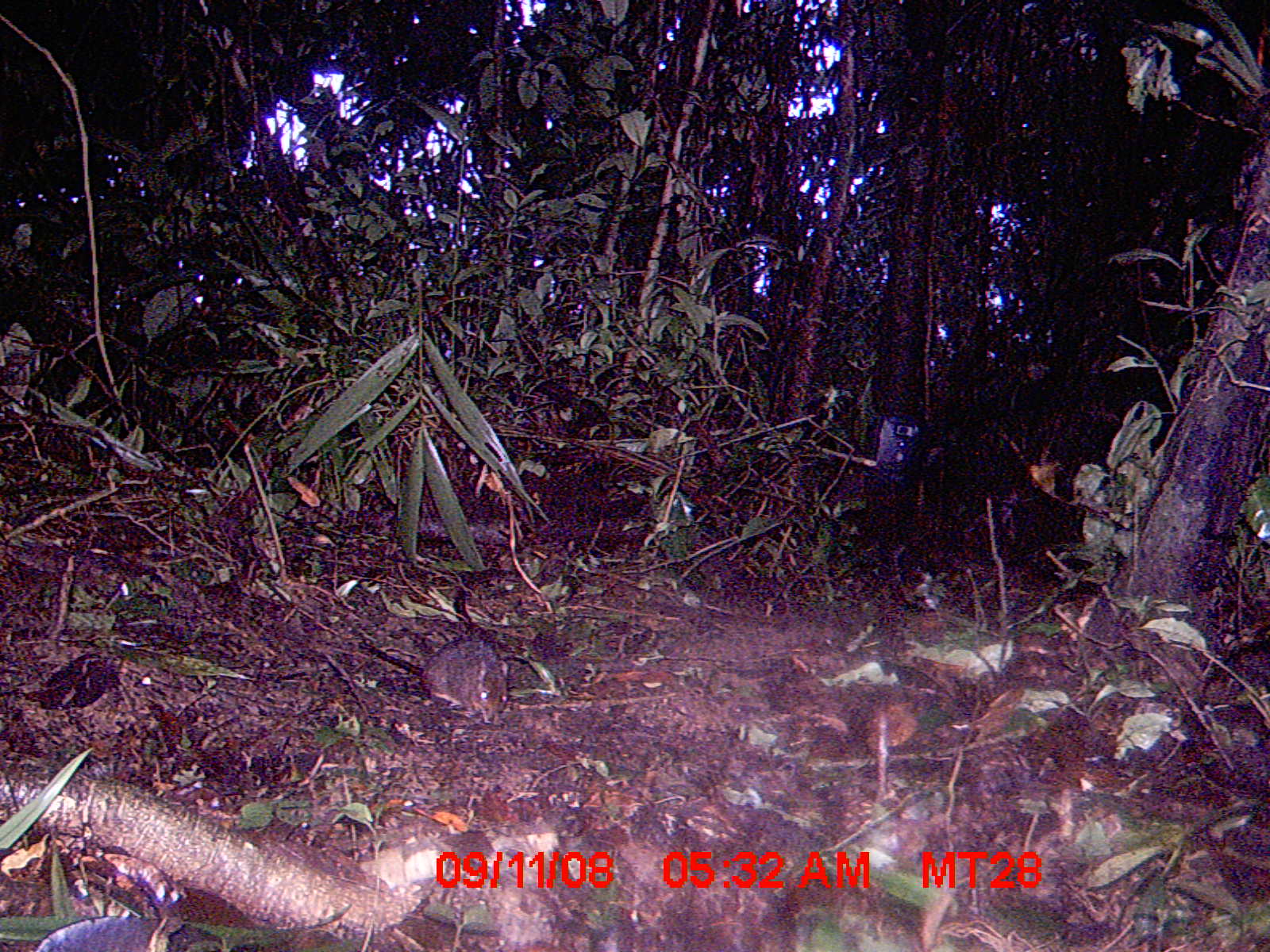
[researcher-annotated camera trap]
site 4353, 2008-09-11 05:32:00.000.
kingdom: Animalia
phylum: Chordata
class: Aves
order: Cuculiformes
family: Cuculidae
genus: Coua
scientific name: Coua serriana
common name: red-breasted coua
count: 2